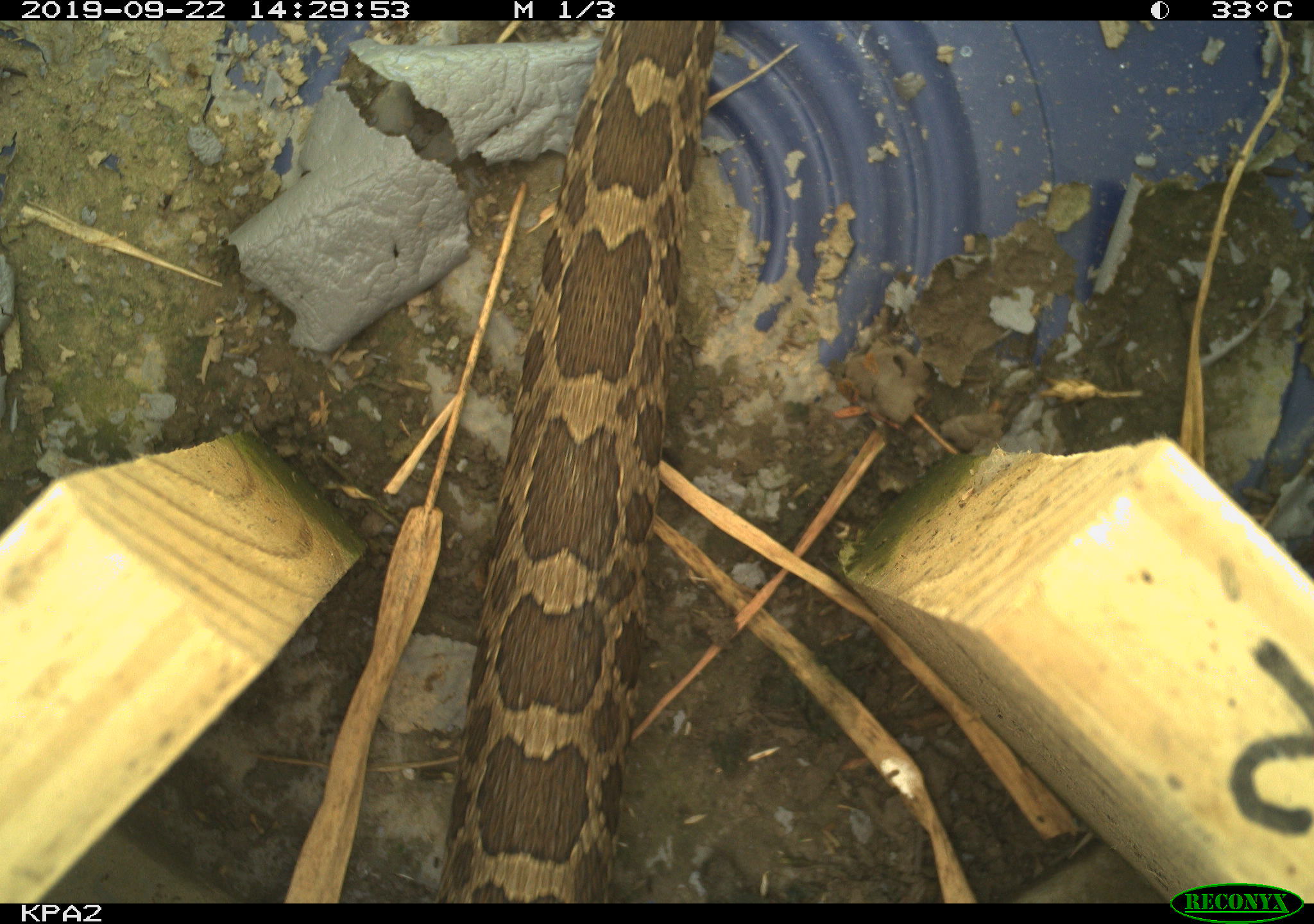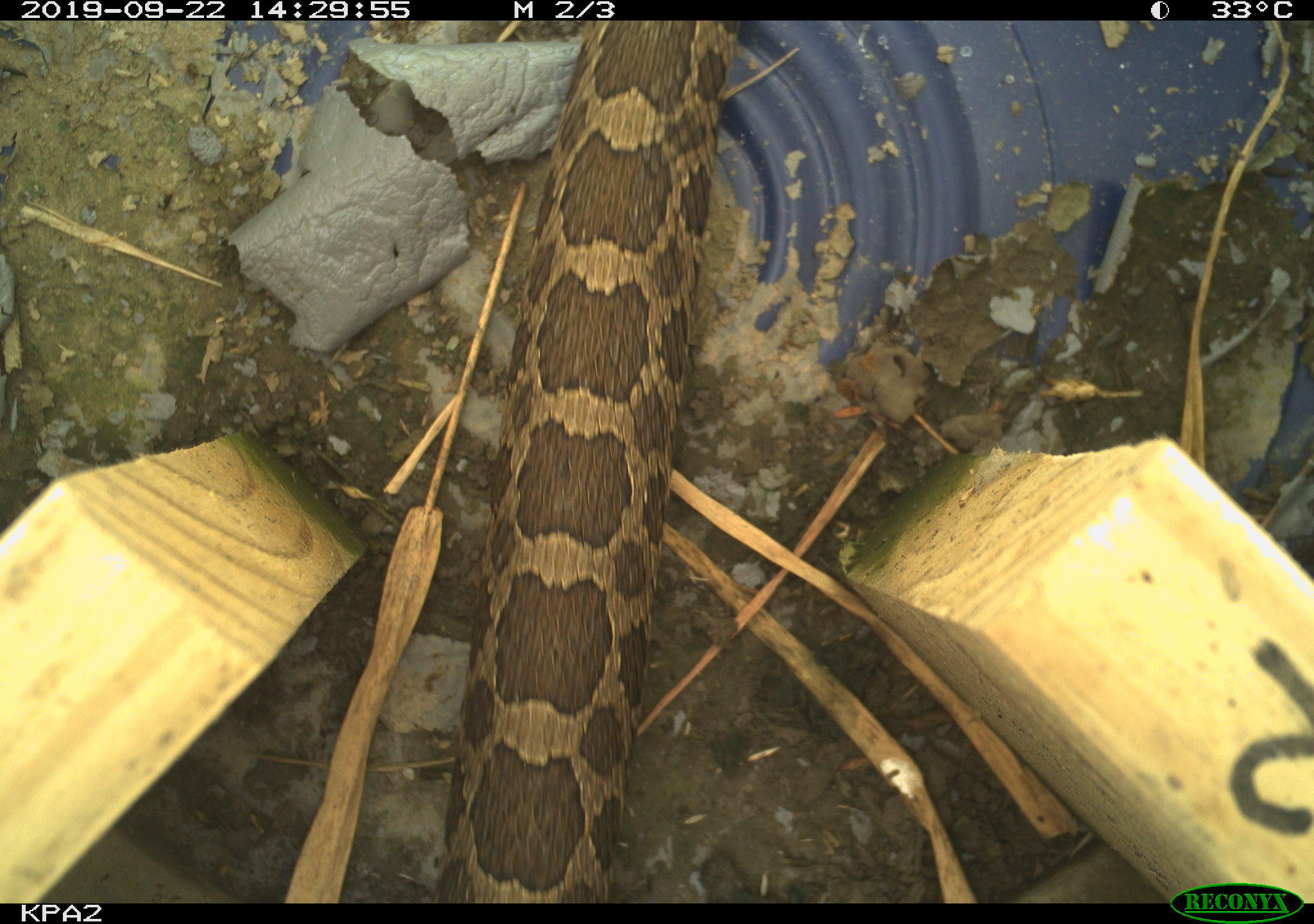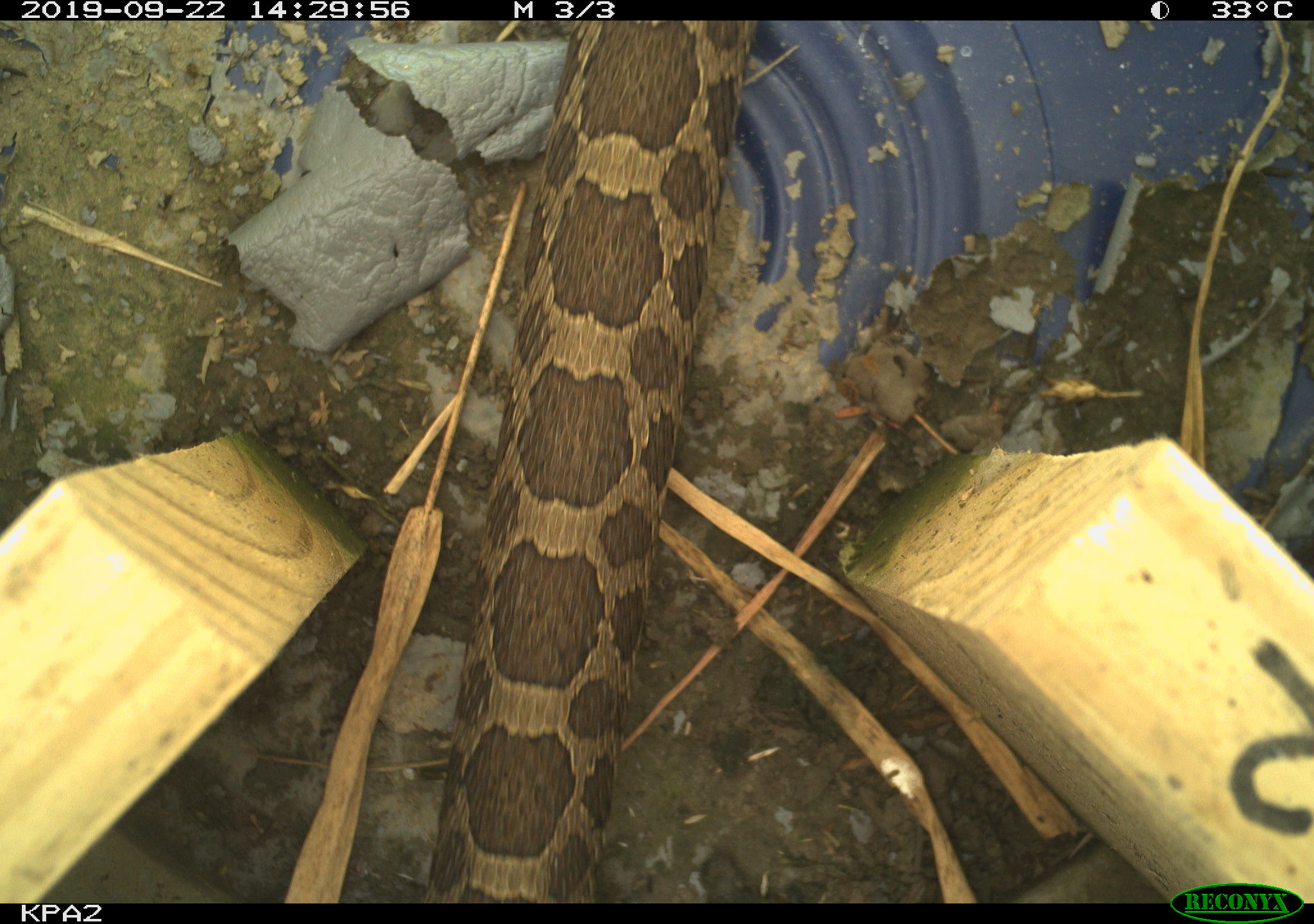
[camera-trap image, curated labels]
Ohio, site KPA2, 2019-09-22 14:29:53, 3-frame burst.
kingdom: Animalia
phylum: Chordata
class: Reptilia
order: Squamata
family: Viperidae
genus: Sistrurus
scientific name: Sistrurus catenatus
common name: eastern massasauga